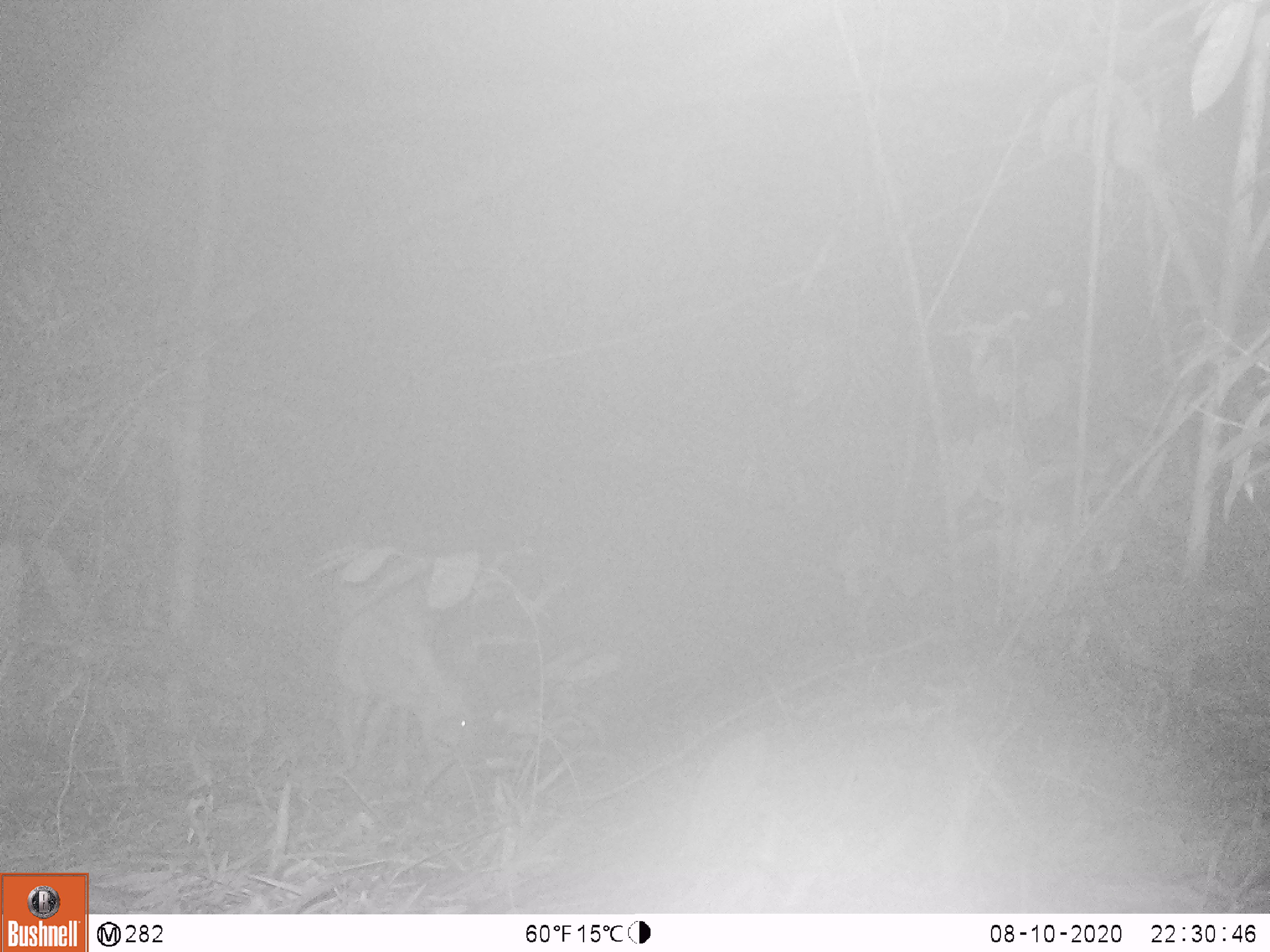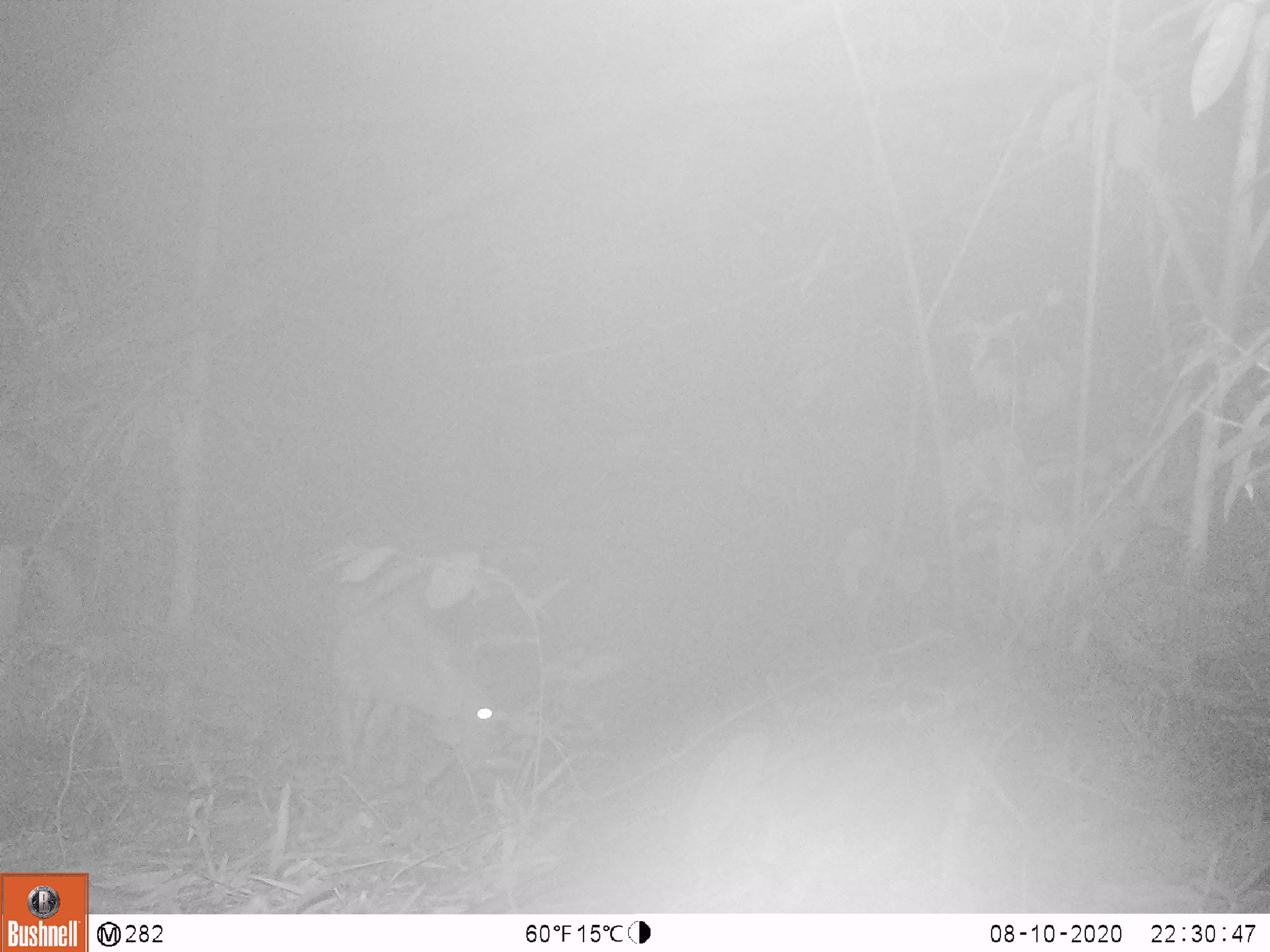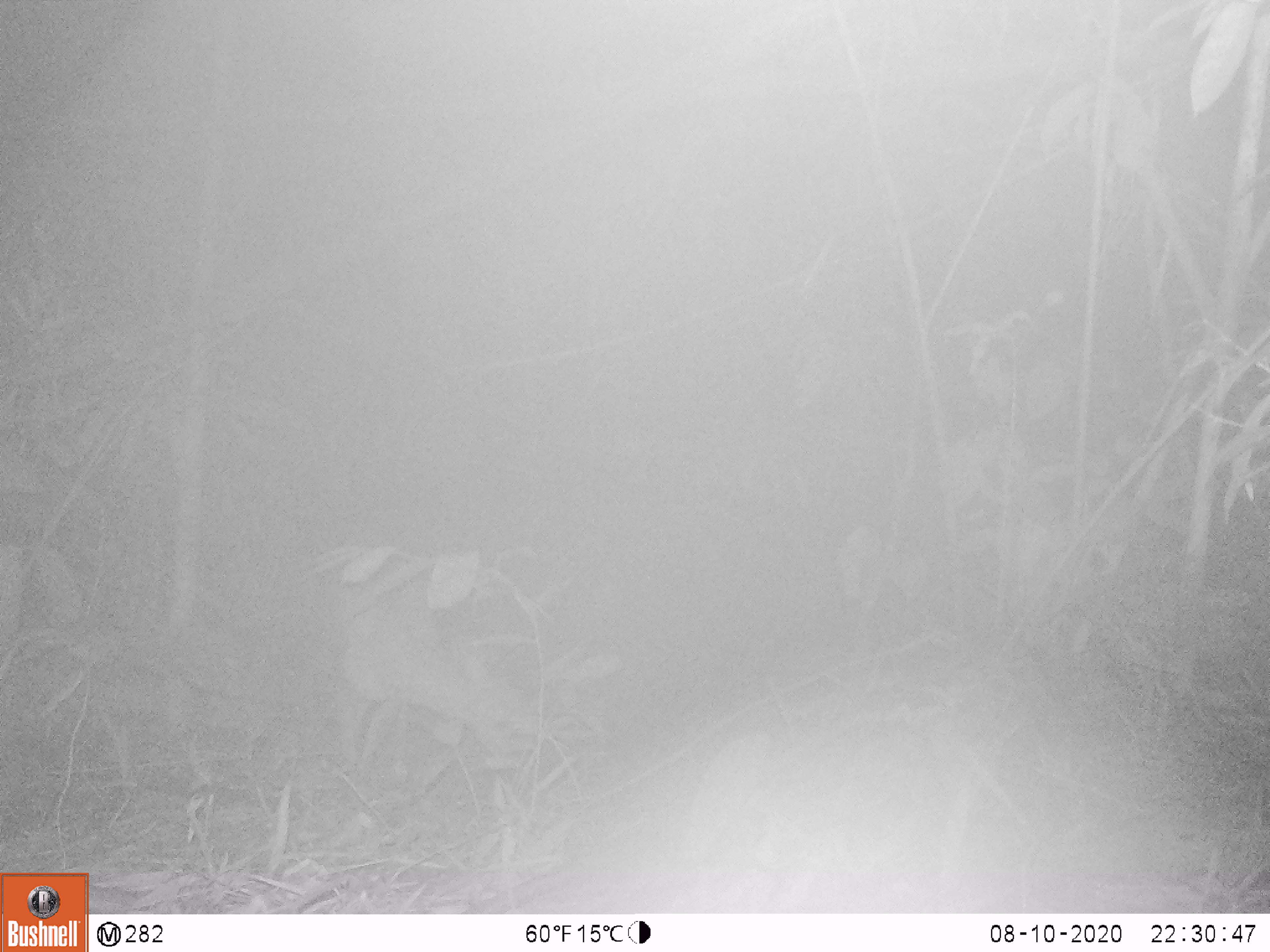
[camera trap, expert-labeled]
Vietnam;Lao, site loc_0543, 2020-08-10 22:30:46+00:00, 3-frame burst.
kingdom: Animalia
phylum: Chordata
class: Mammalia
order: Artiodactyla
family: Cervidae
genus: Muntiacus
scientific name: Muntiacus vuquangensis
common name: large-antlered muntjac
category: large antlered muntjac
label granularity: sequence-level